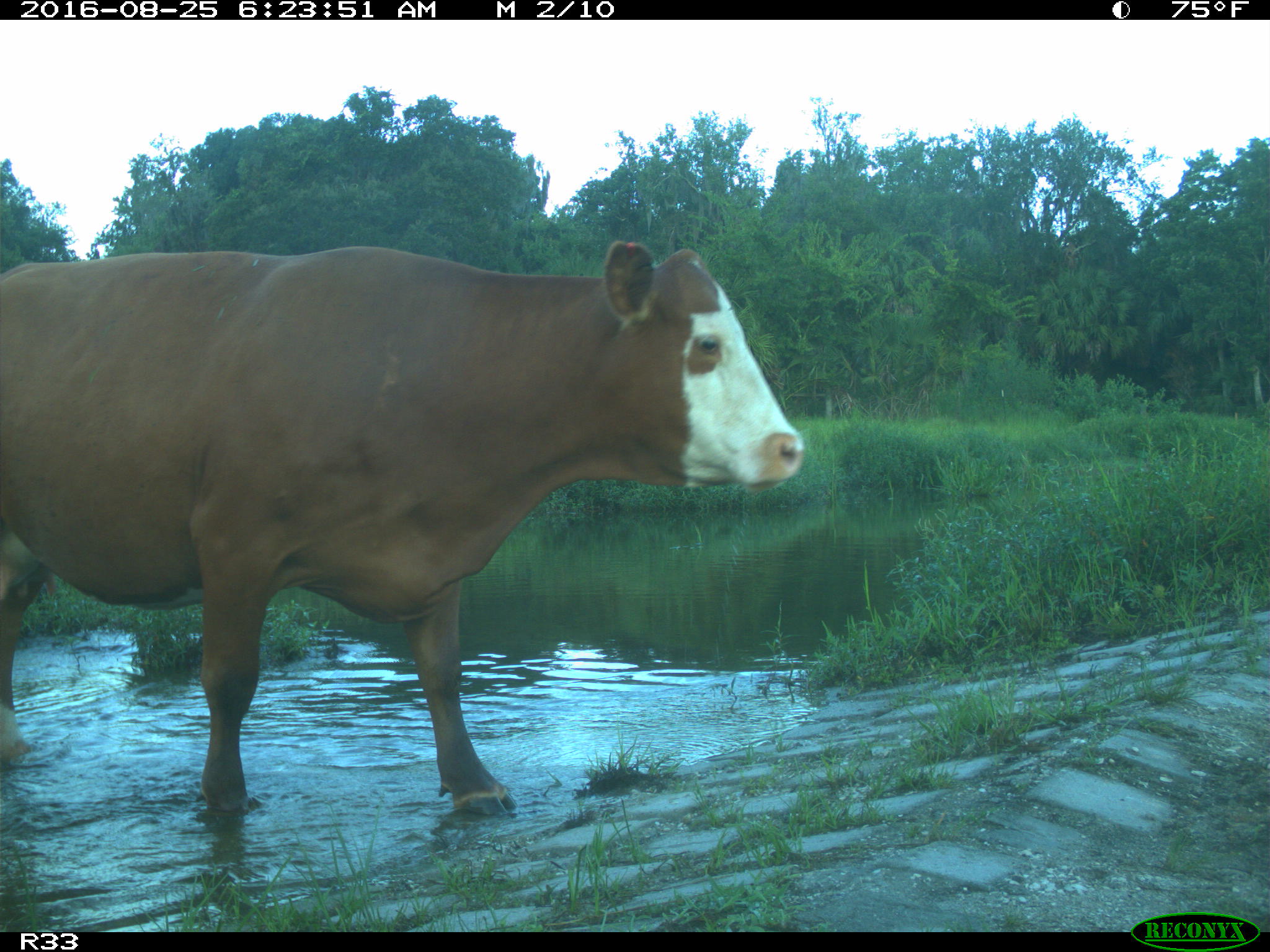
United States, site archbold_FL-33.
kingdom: Animalia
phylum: Chordata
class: Mammalia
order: Artiodactyla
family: Bovidae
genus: Bos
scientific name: Bos taurus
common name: domestic cow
Bos taurus (domestic cow).